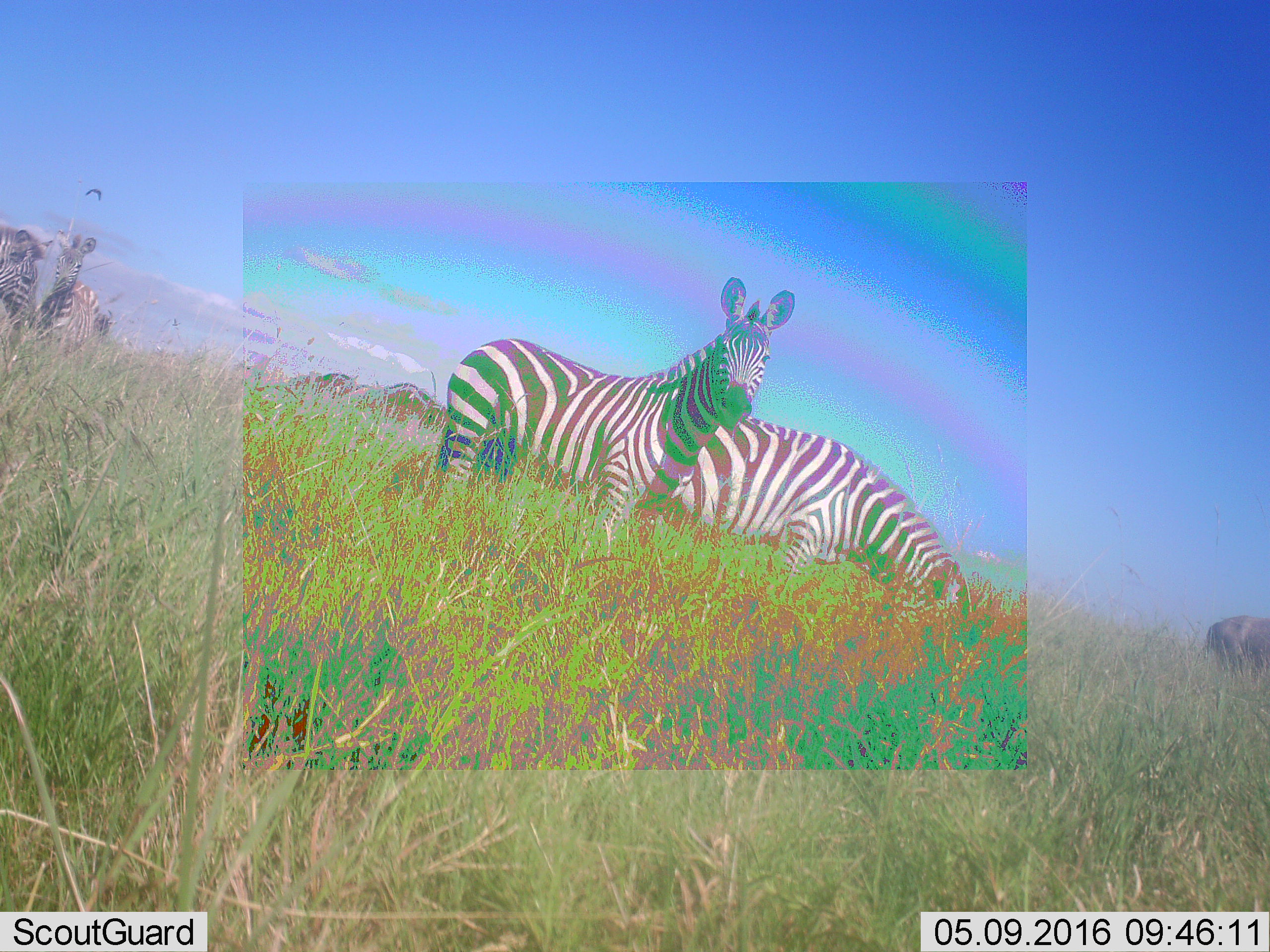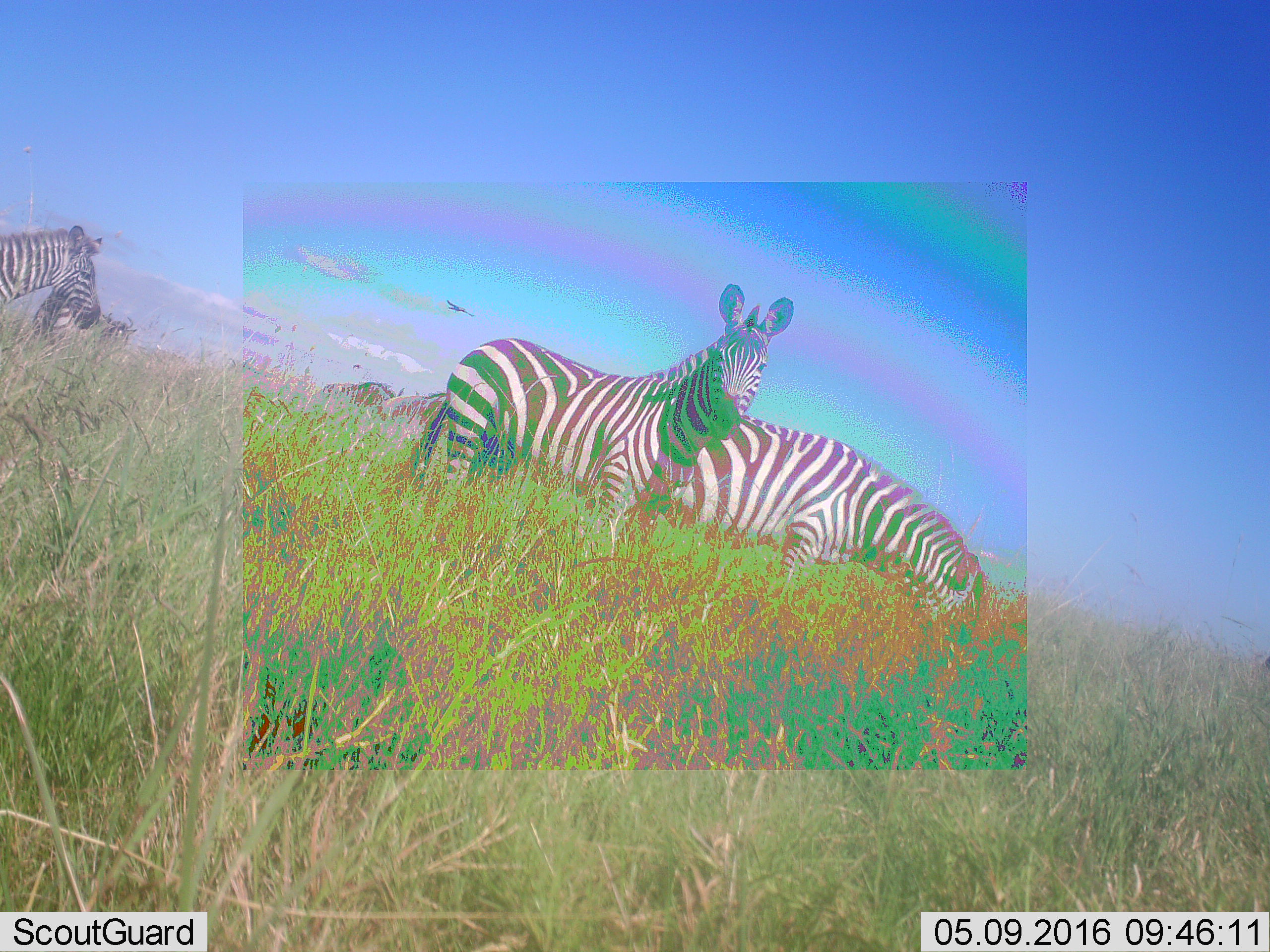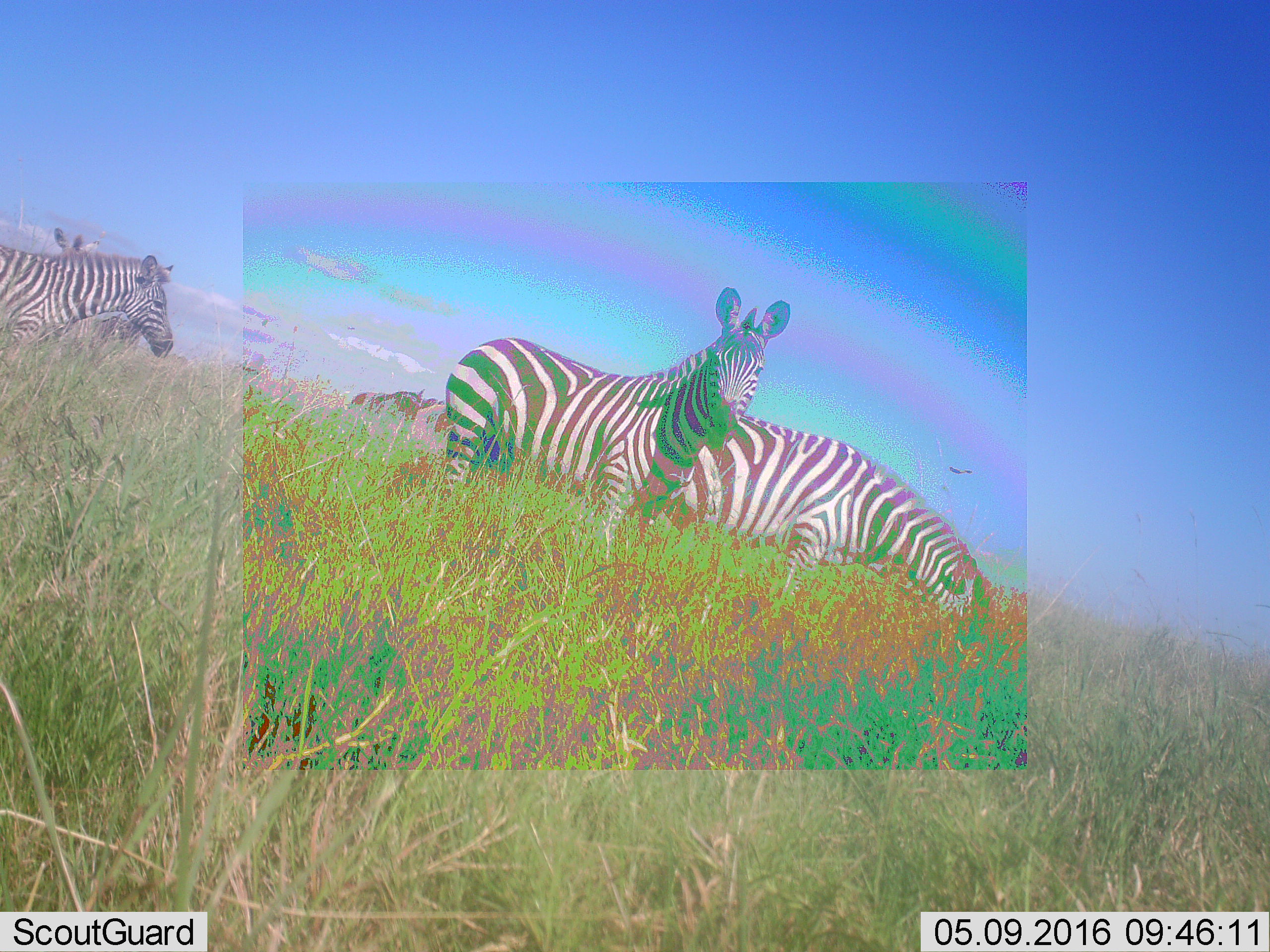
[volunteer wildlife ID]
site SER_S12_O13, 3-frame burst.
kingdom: Animalia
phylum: Chordata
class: Mammalia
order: Perissodactyla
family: Equidae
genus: Equus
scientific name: Equus quagga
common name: plains zebra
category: zebraplains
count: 4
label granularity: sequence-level